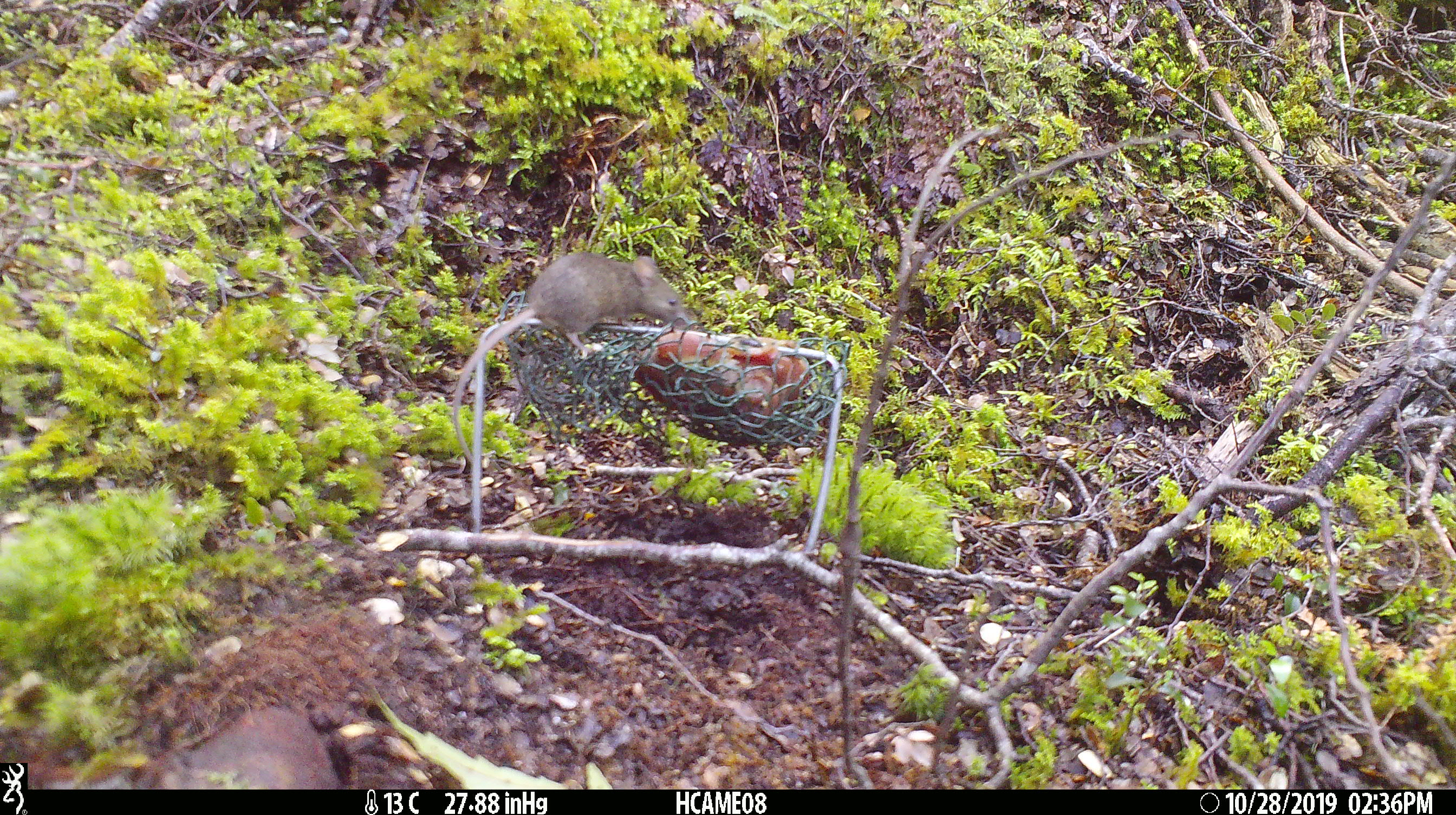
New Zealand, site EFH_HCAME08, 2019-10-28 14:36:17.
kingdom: Animalia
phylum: Chordata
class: Mammalia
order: Rodentia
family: Muridae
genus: Mus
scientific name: Mus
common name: mouse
Mouse (Mus).